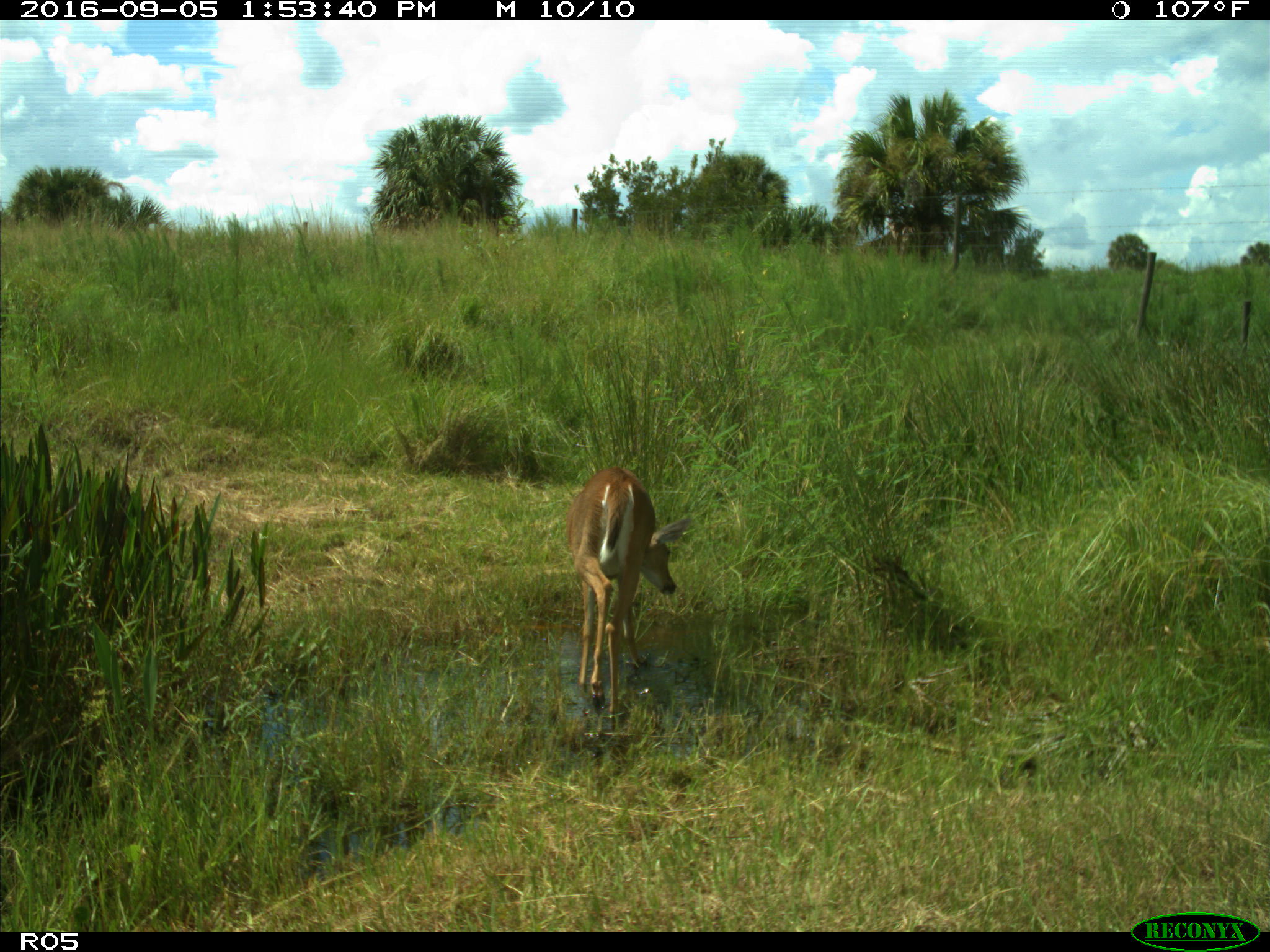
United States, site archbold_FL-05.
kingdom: Animalia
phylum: Chordata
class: Mammalia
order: Artiodactyla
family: Cervidae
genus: Odocoileus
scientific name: Odocoileus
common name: deer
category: unidentified deer